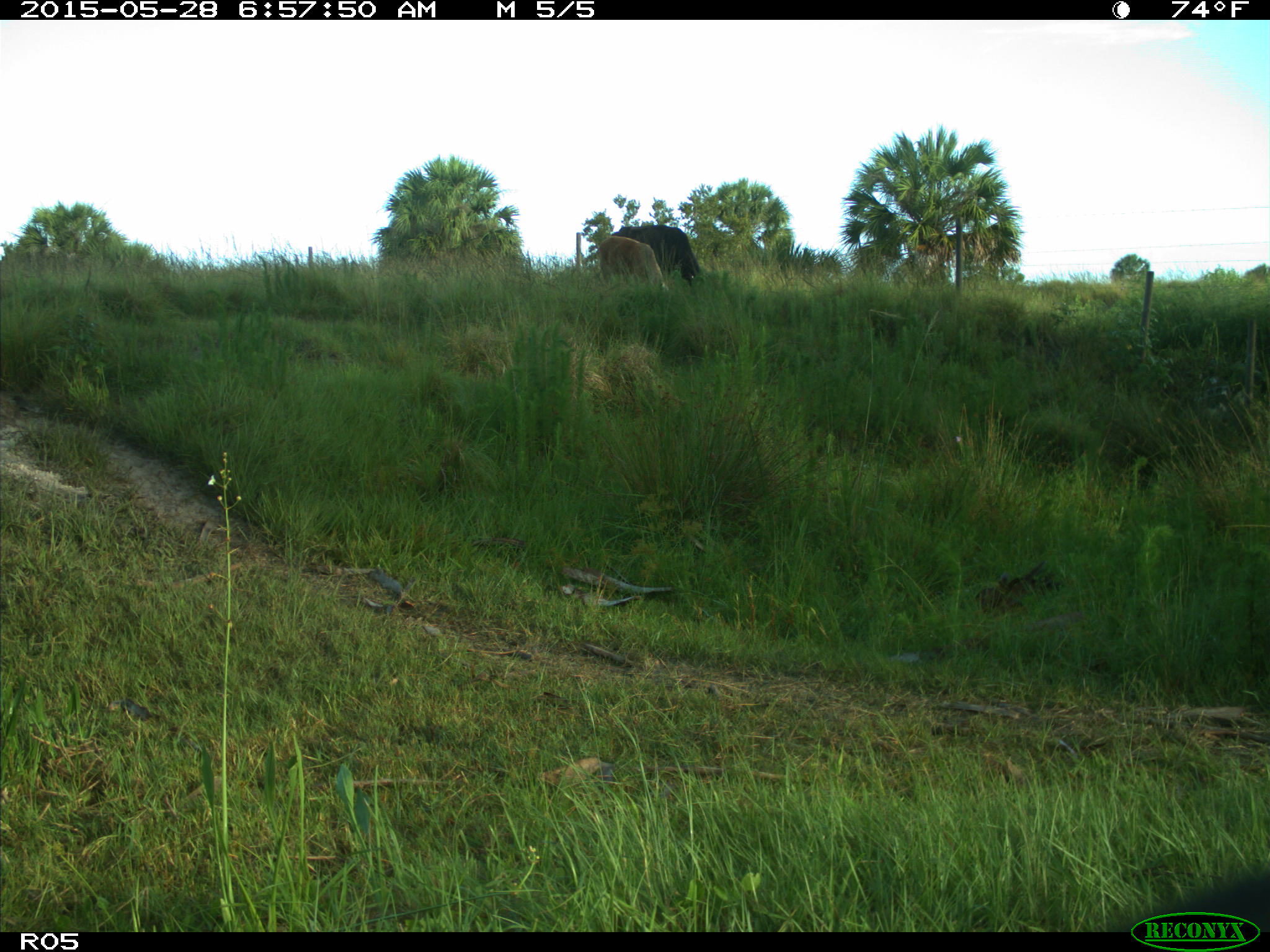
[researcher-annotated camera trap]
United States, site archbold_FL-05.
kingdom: Animalia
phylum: Chordata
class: Mammalia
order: Artiodactyla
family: Bovidae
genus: Bos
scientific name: Bos taurus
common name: domestic cow